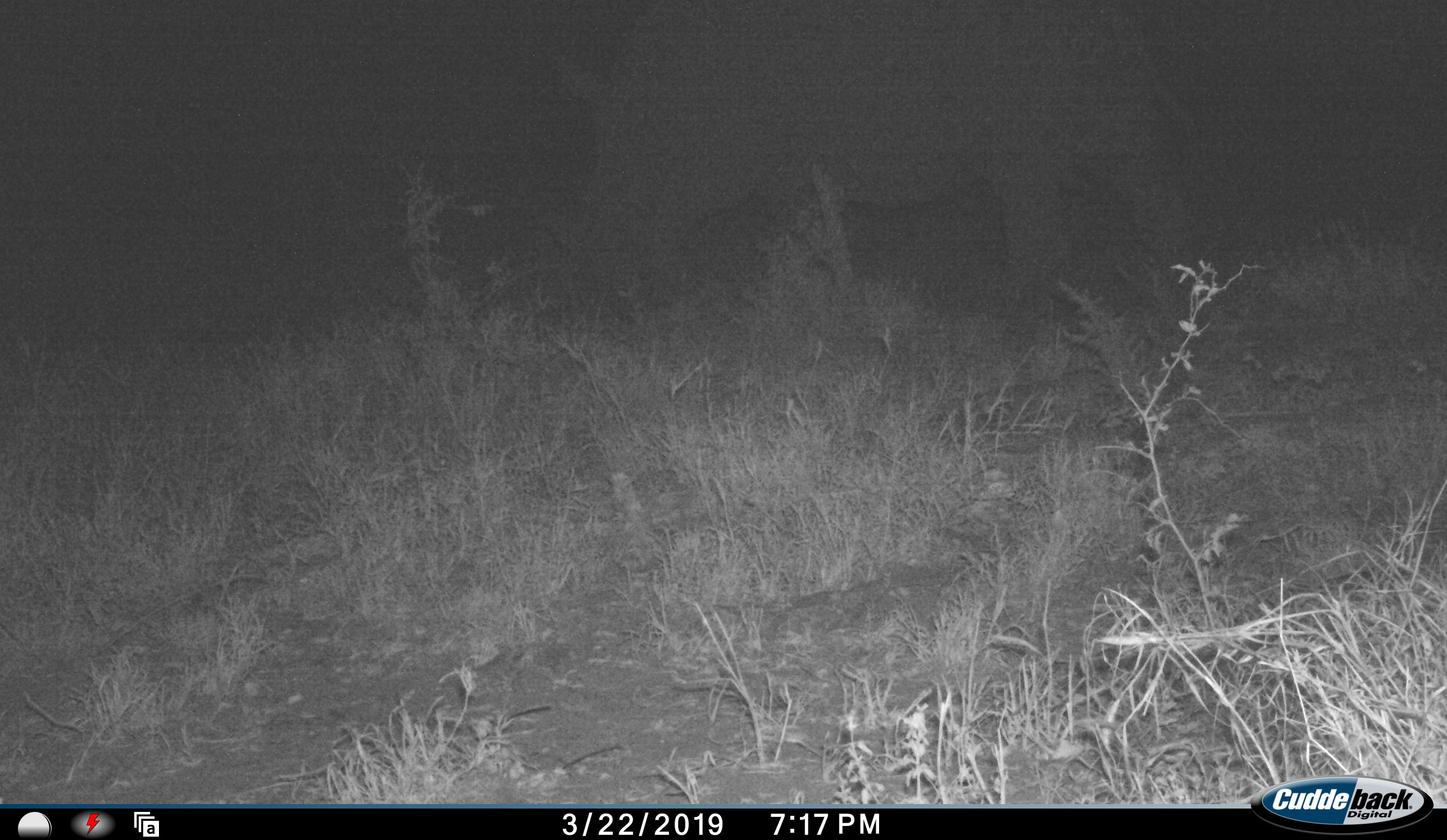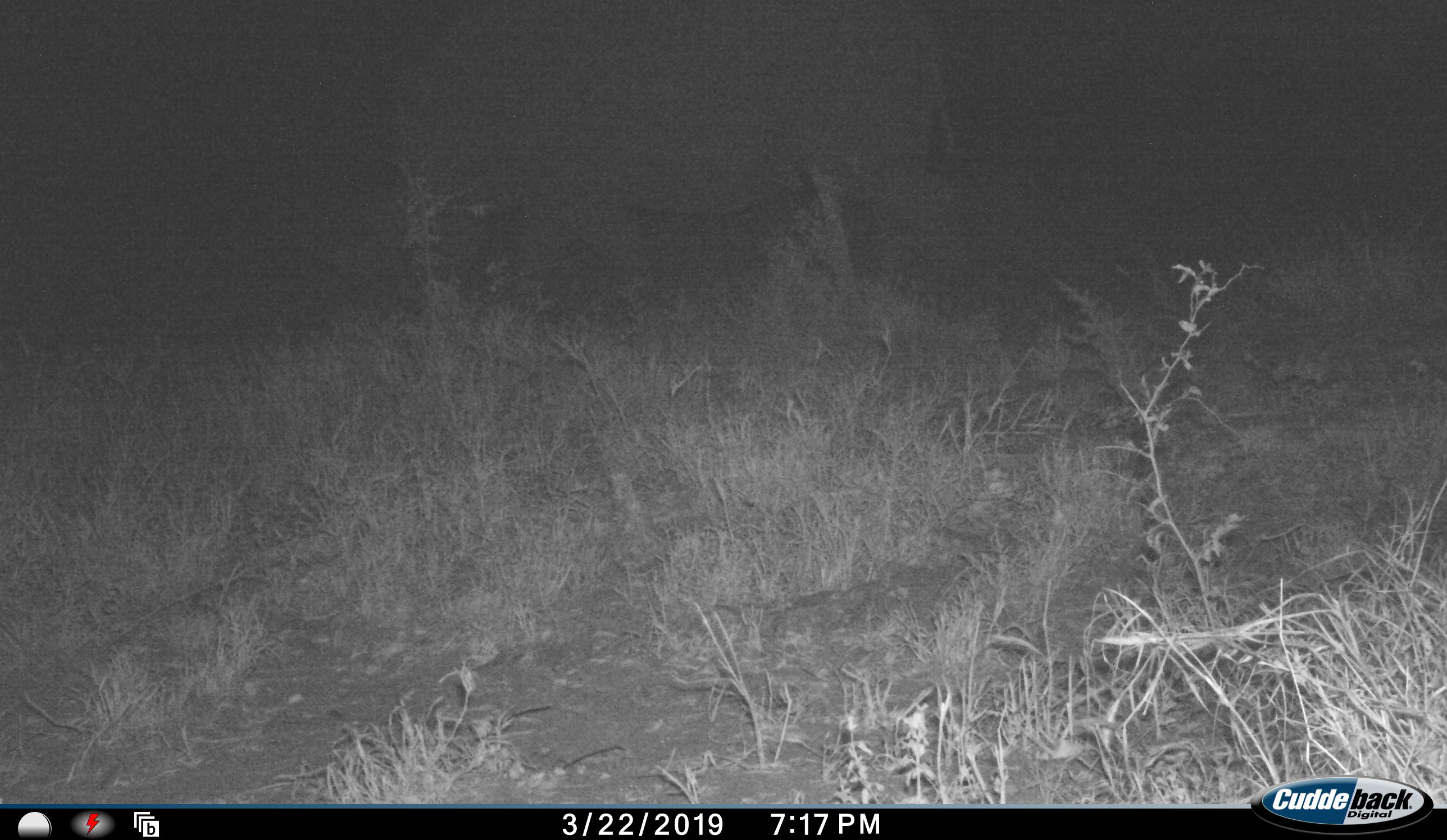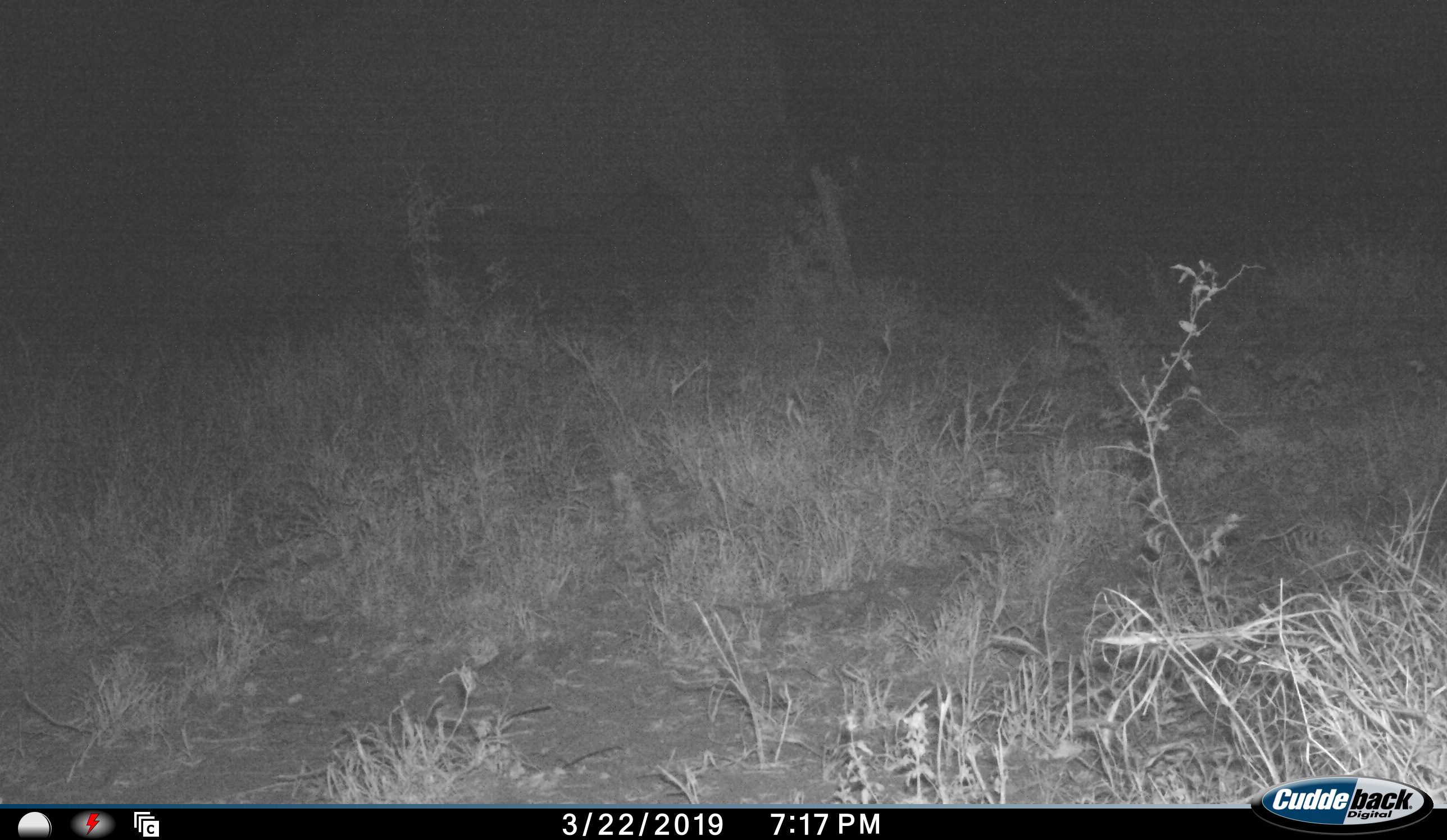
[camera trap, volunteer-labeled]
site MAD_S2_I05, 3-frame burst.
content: unidentified animal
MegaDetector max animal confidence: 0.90